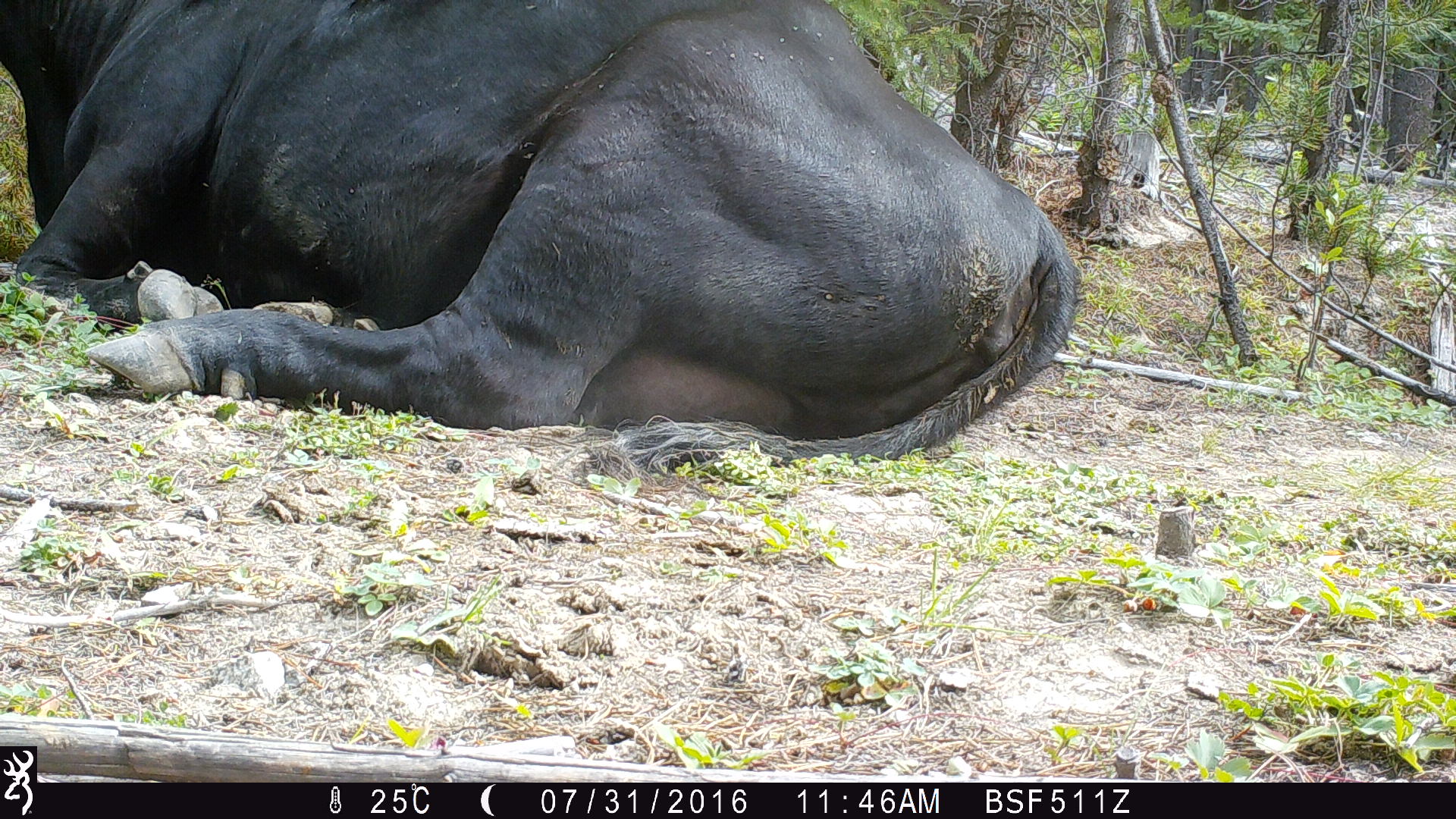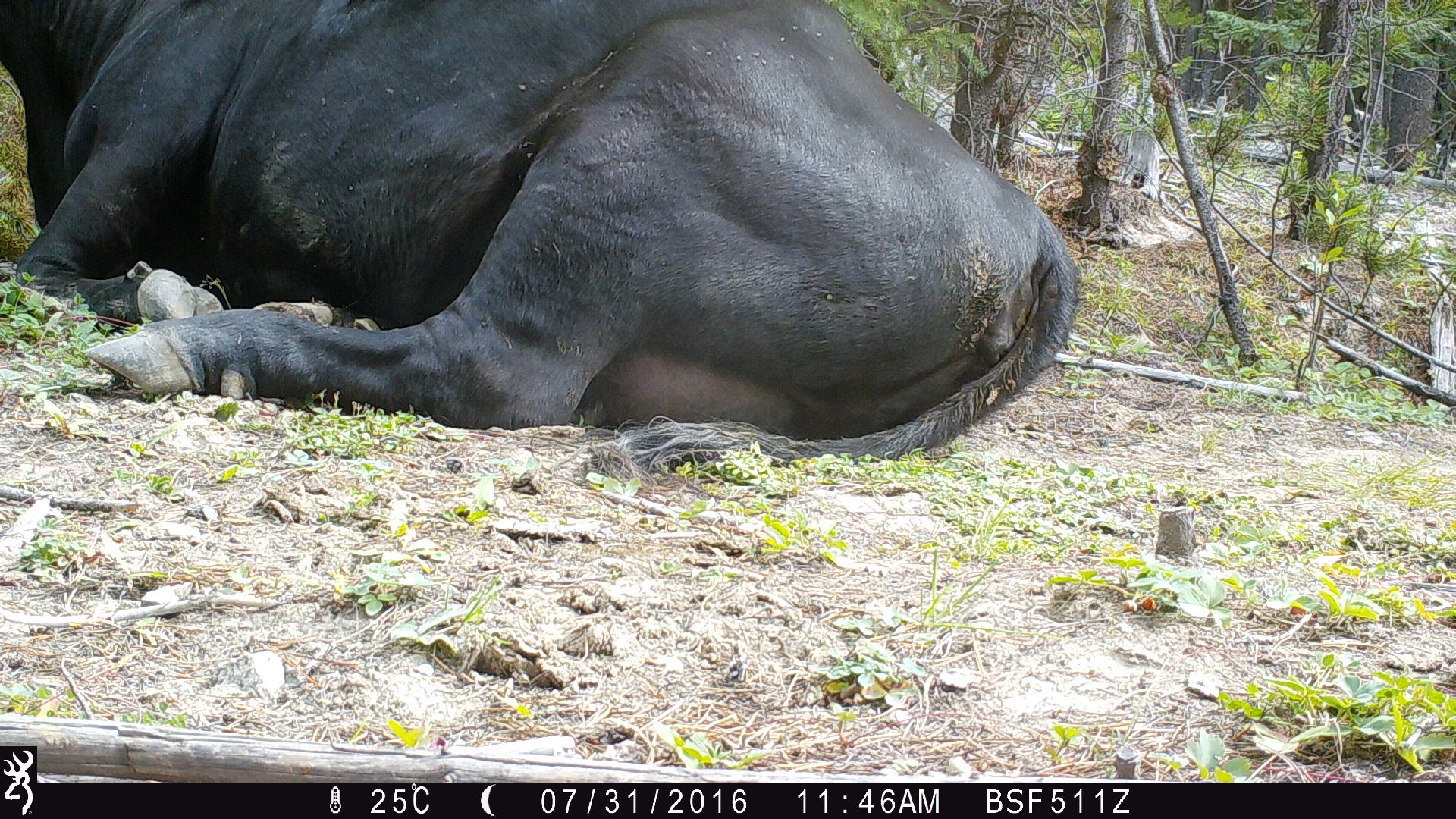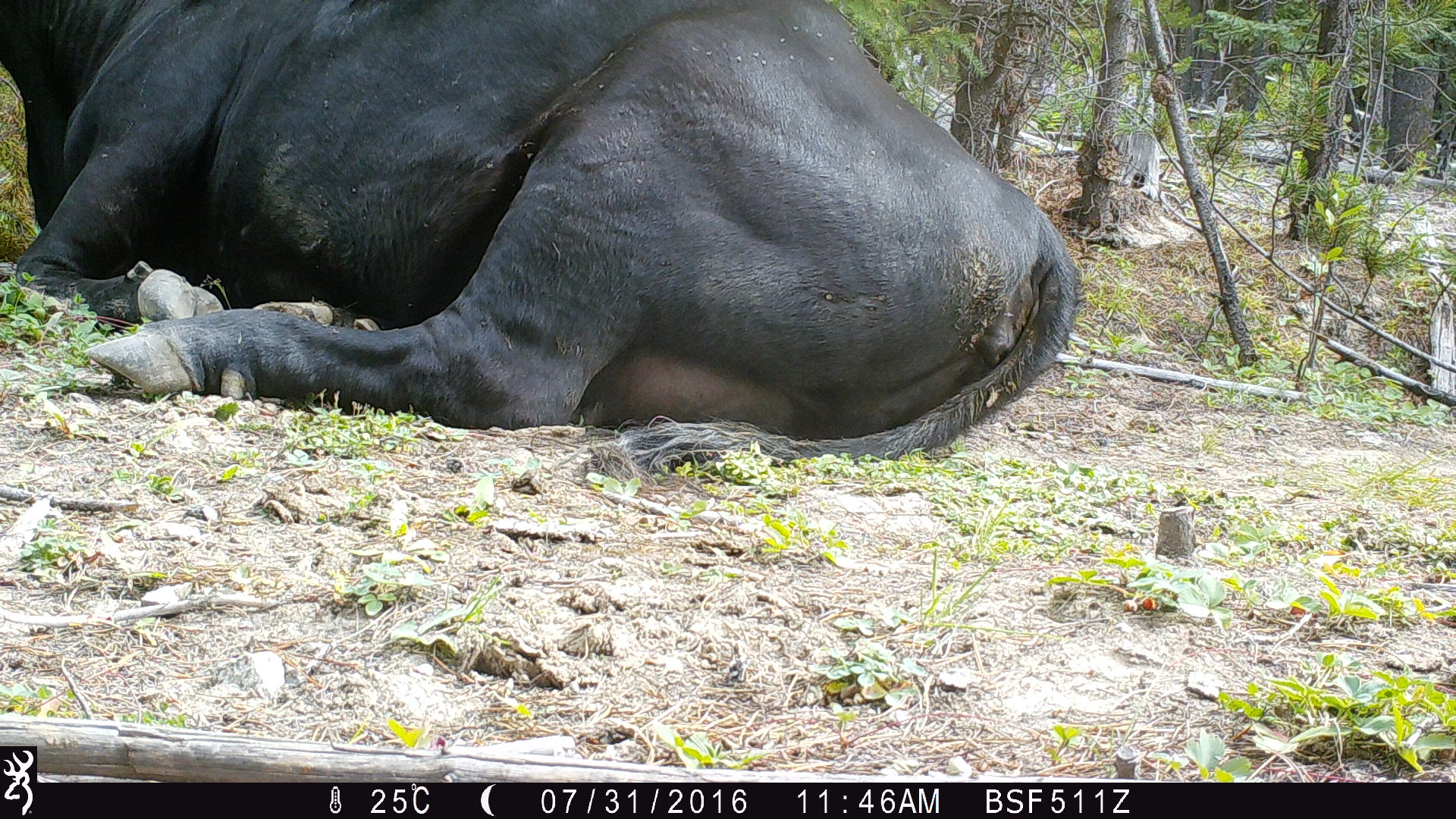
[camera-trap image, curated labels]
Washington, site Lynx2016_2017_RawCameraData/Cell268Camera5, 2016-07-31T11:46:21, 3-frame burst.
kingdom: Animalia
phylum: Chordata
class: Mammalia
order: Artiodactyla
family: Bovidae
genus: Bos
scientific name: Bos taurus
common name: domestic cattle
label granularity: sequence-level